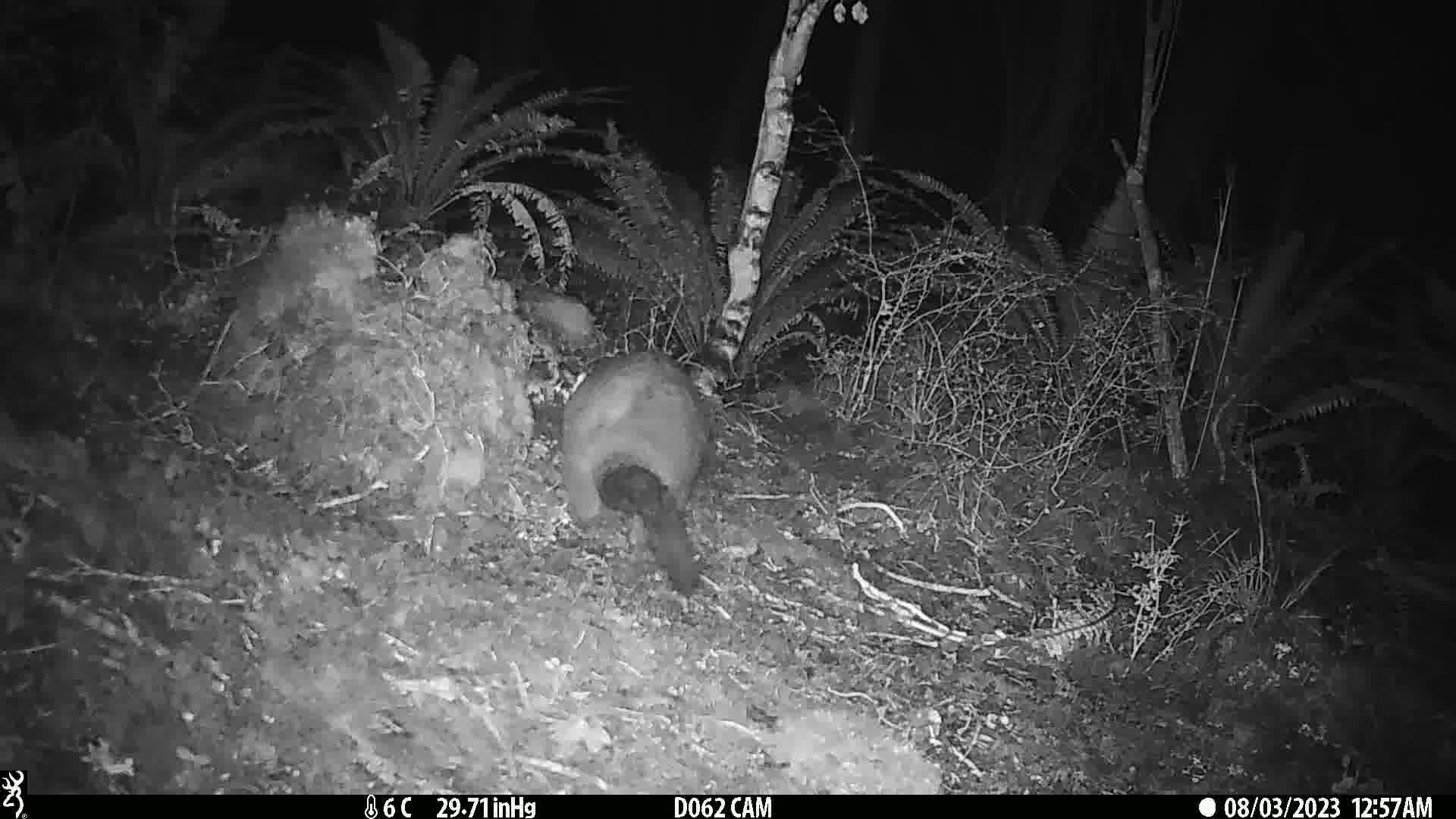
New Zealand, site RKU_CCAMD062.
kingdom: Animalia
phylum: Chordata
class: Mammalia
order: Diprotodontia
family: Phalangeridae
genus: Trichosurus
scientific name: Trichosurus vulpecula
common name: common brushtail possum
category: possum